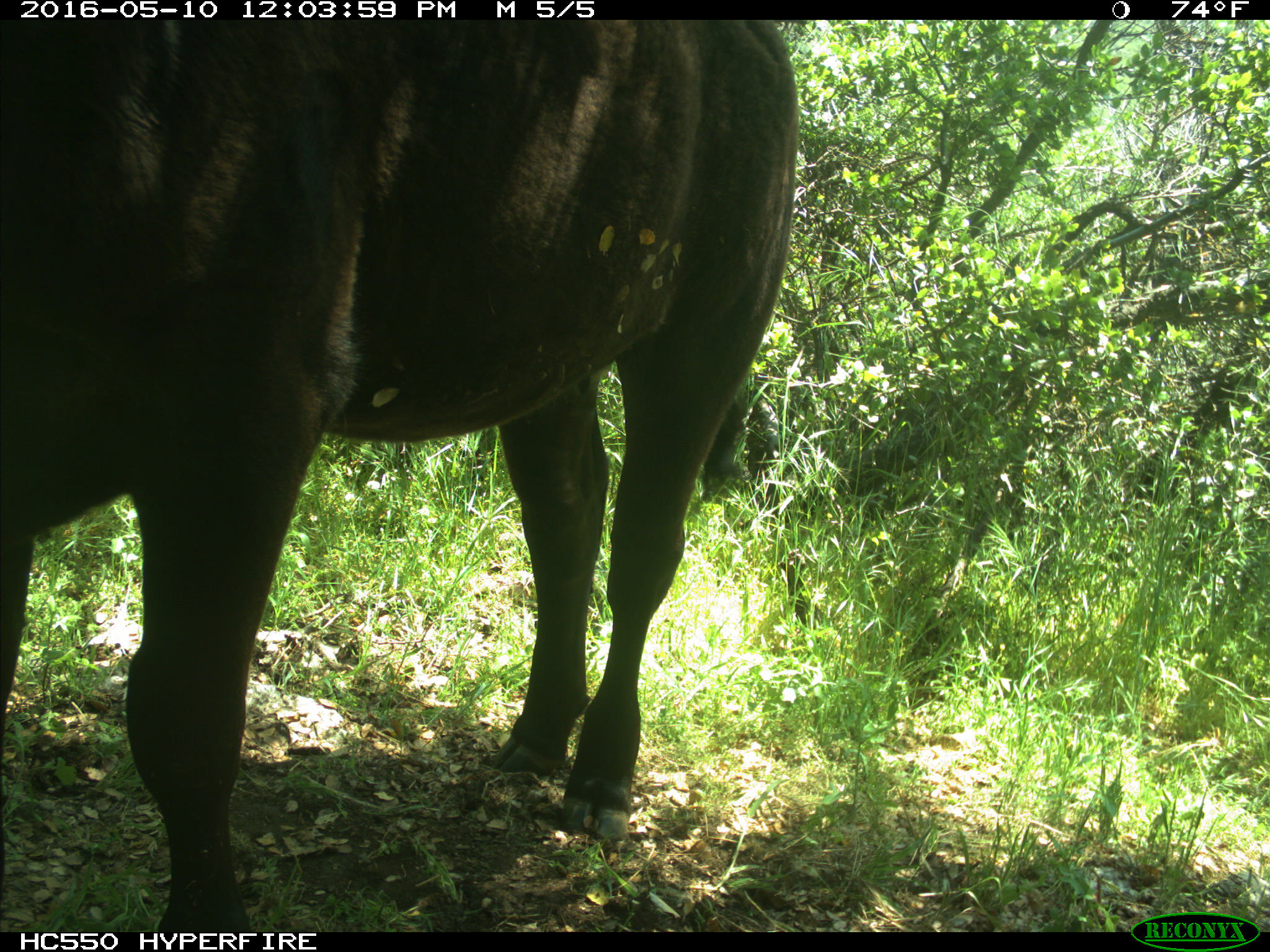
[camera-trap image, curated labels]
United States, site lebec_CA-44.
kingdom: Animalia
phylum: Chordata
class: Mammalia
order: Artiodactyla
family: Bovidae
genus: Bos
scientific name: Bos taurus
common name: domestic cow